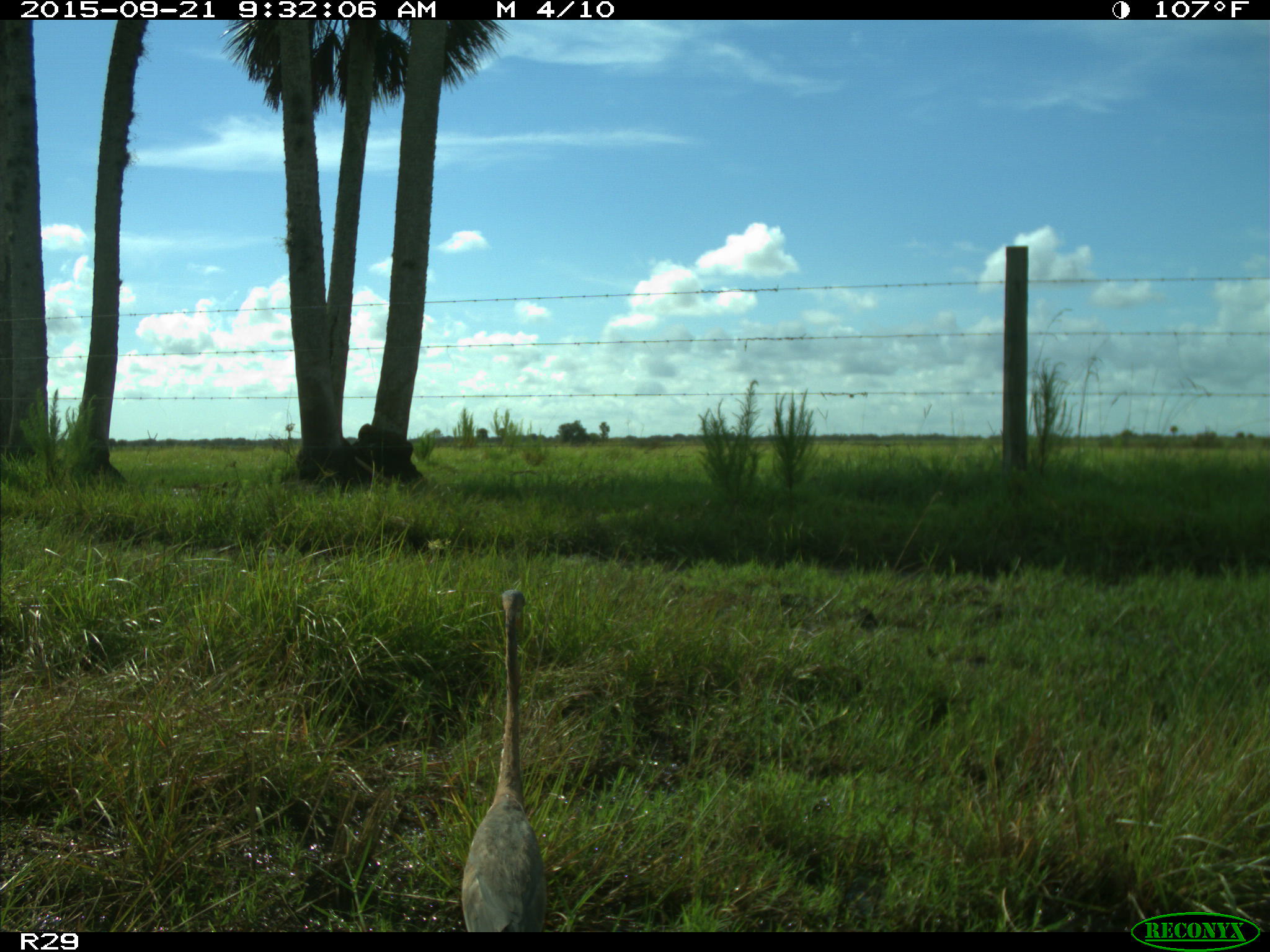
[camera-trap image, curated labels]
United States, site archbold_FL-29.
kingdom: Animalia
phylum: Chordata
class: Aves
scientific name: Aves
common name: birds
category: unidentified bird